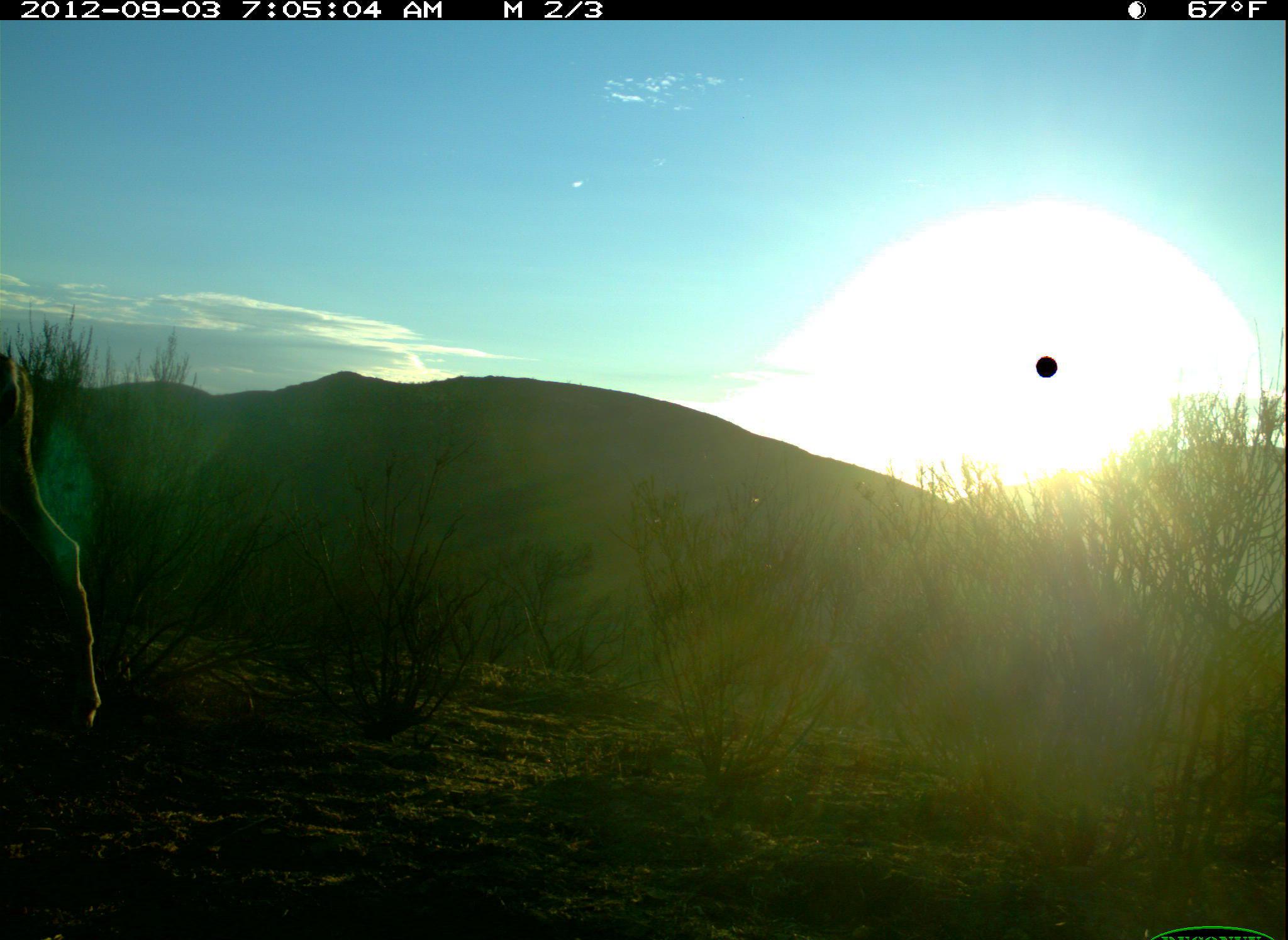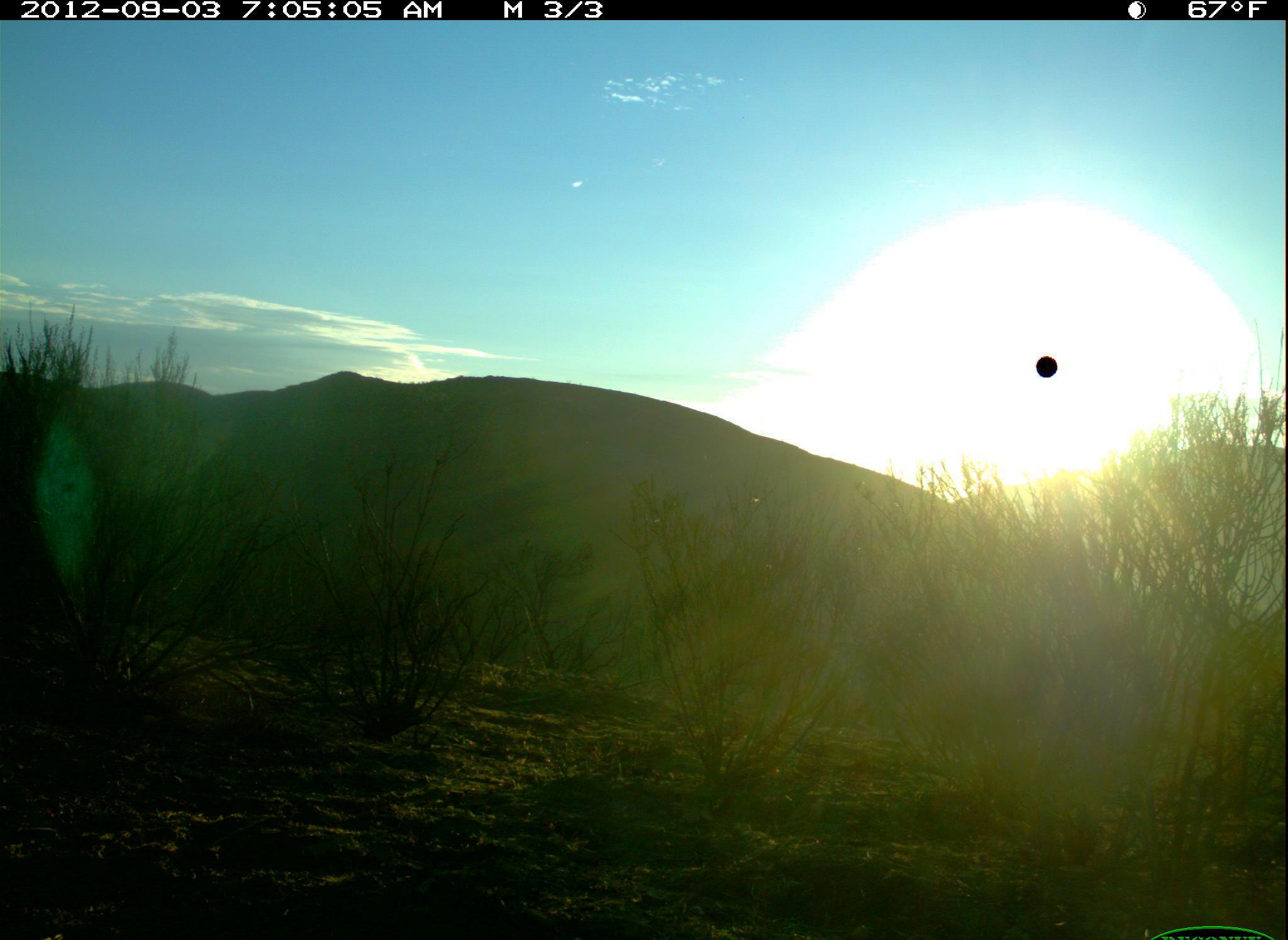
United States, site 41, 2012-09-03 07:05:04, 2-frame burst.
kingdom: Animalia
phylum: Chordata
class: Mammalia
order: Artiodactyla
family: Cervidae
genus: Odocoileus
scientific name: Odocoileus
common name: deer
Deer (Odocoileus).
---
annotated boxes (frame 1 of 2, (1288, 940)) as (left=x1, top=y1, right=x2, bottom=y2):
deer: (left=0, top=350, right=102, bottom=737)